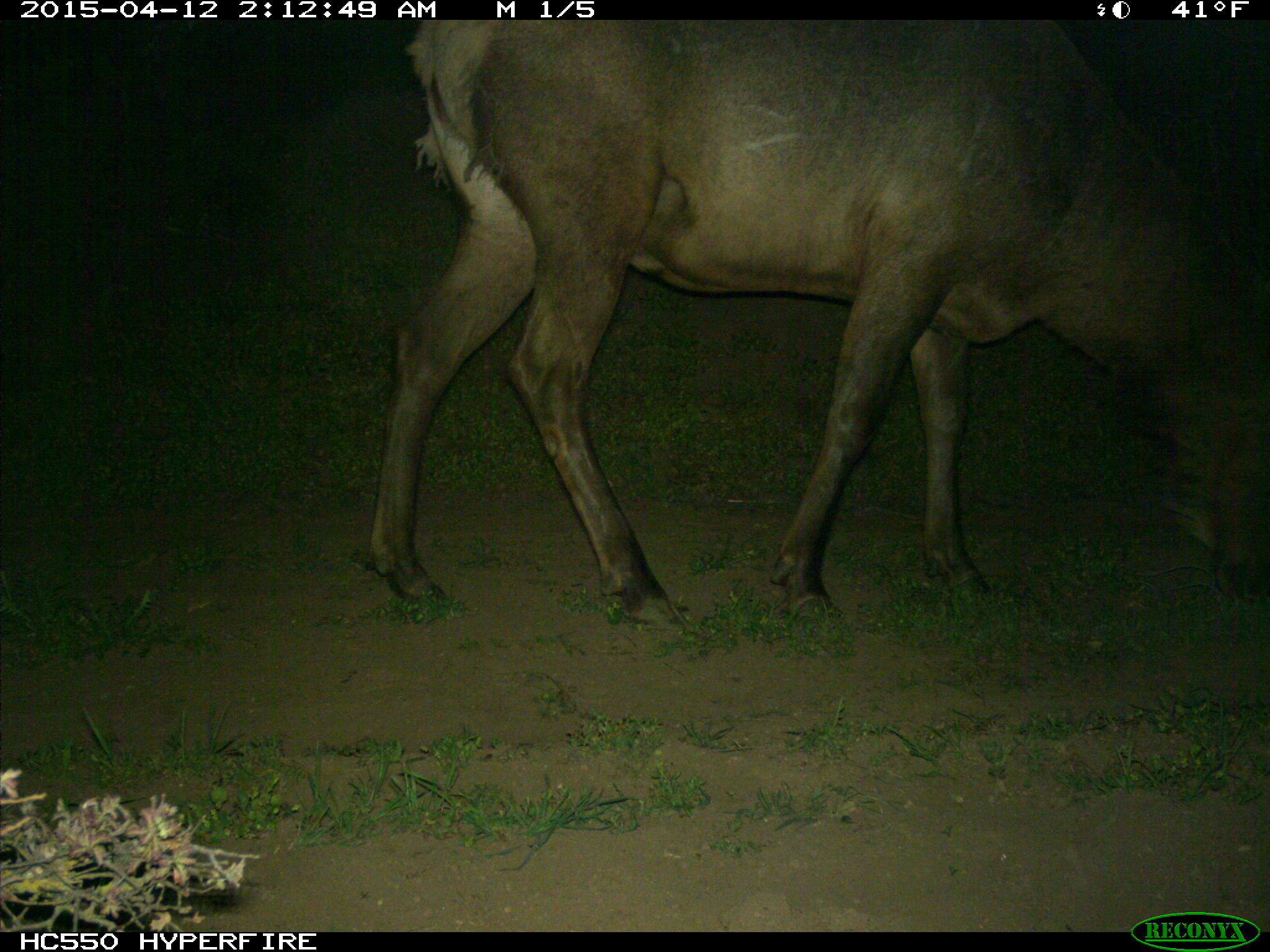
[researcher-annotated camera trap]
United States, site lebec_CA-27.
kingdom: Animalia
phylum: Chordata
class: Mammalia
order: Artiodactyla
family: Cervidae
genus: Cervus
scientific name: Cervus canadensis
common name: elk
Cervus canadensis (elk).